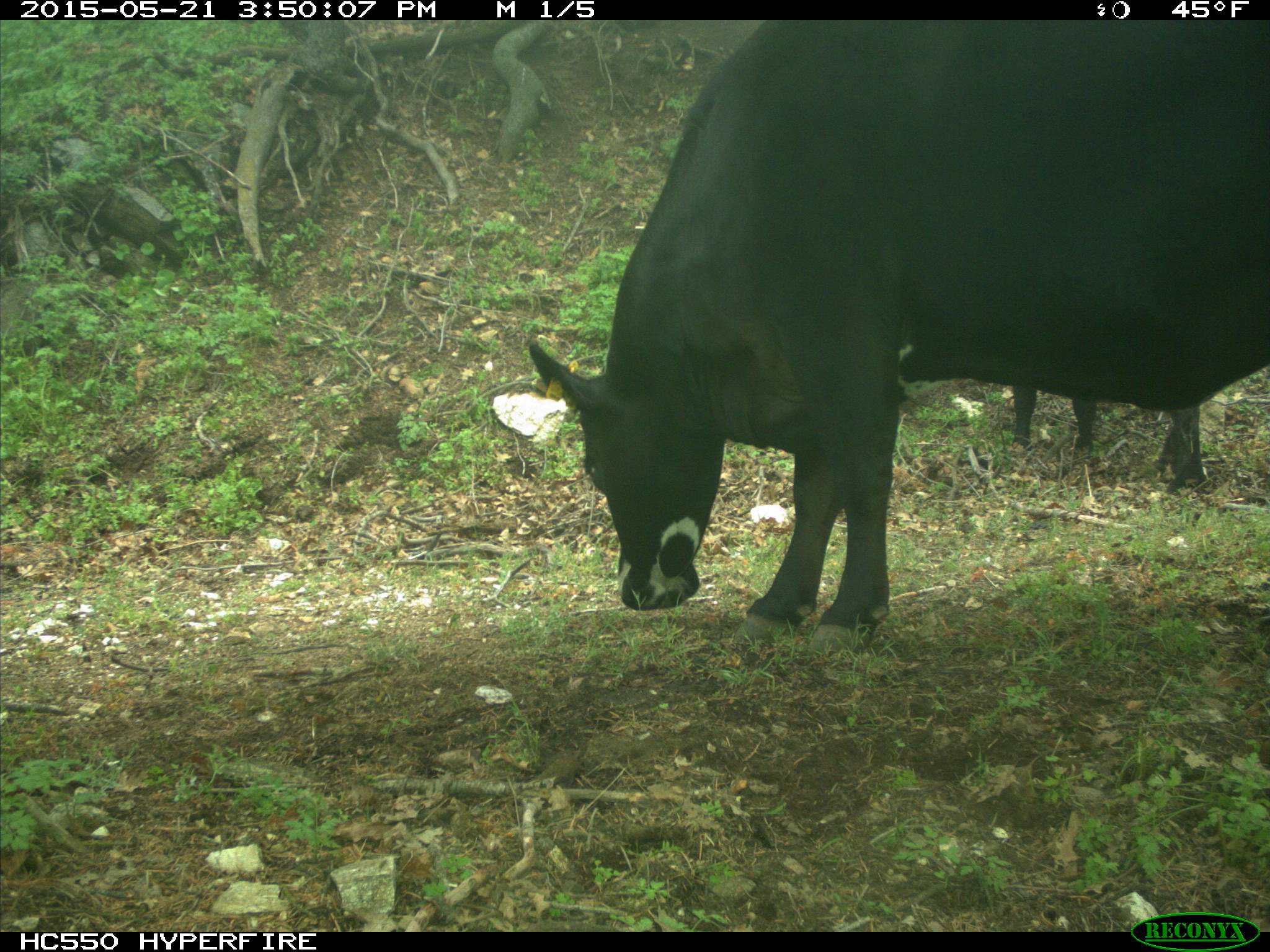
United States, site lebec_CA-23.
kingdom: Animalia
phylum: Chordata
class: Mammalia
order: Artiodactyla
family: Bovidae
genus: Bos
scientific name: Bos taurus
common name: domestic cow